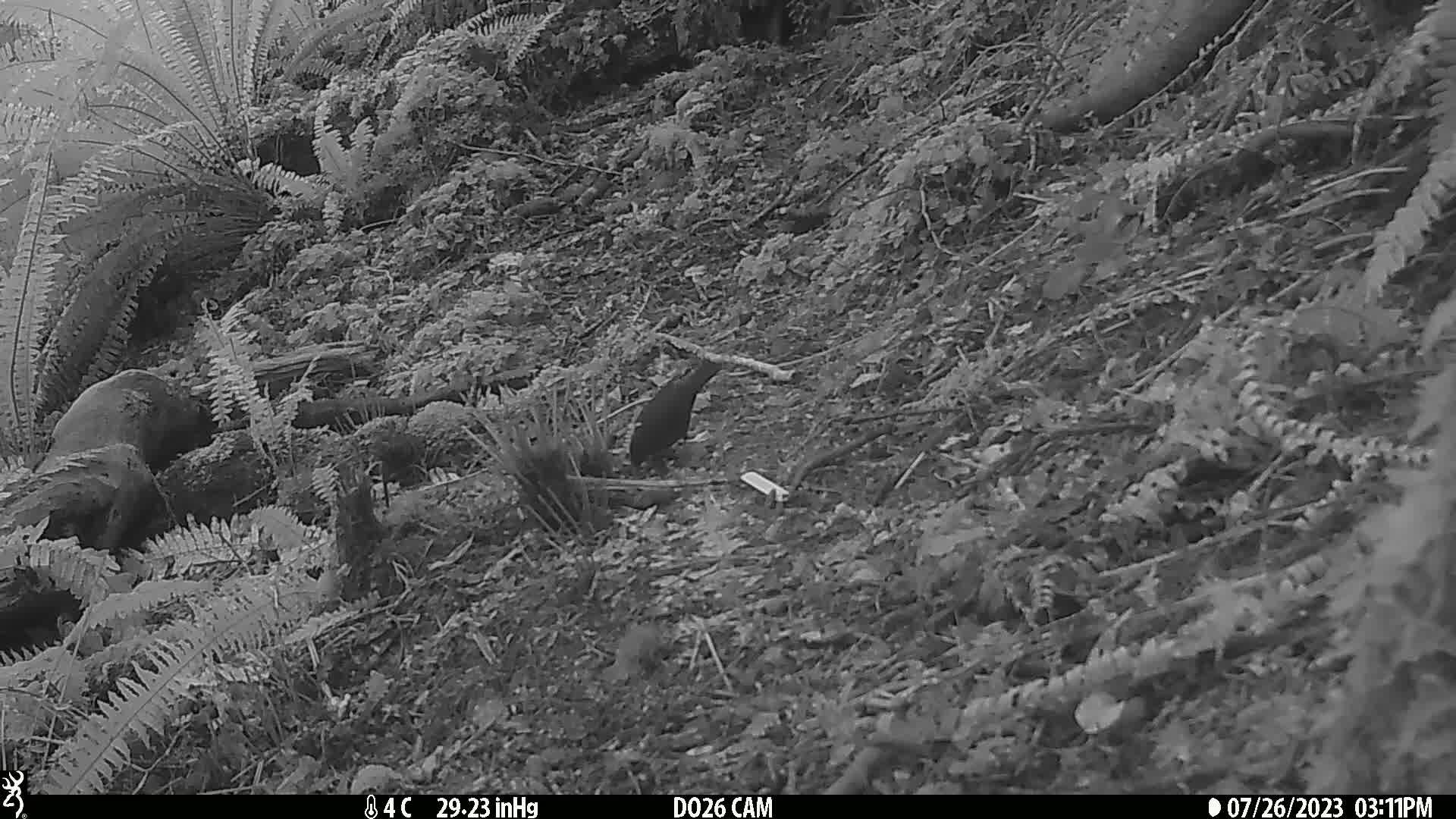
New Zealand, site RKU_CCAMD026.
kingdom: Animalia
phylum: Chordata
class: Aves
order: Passeriformes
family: Turdidae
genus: Turdus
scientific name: Turdus merula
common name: eurasian blackbird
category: blackbird